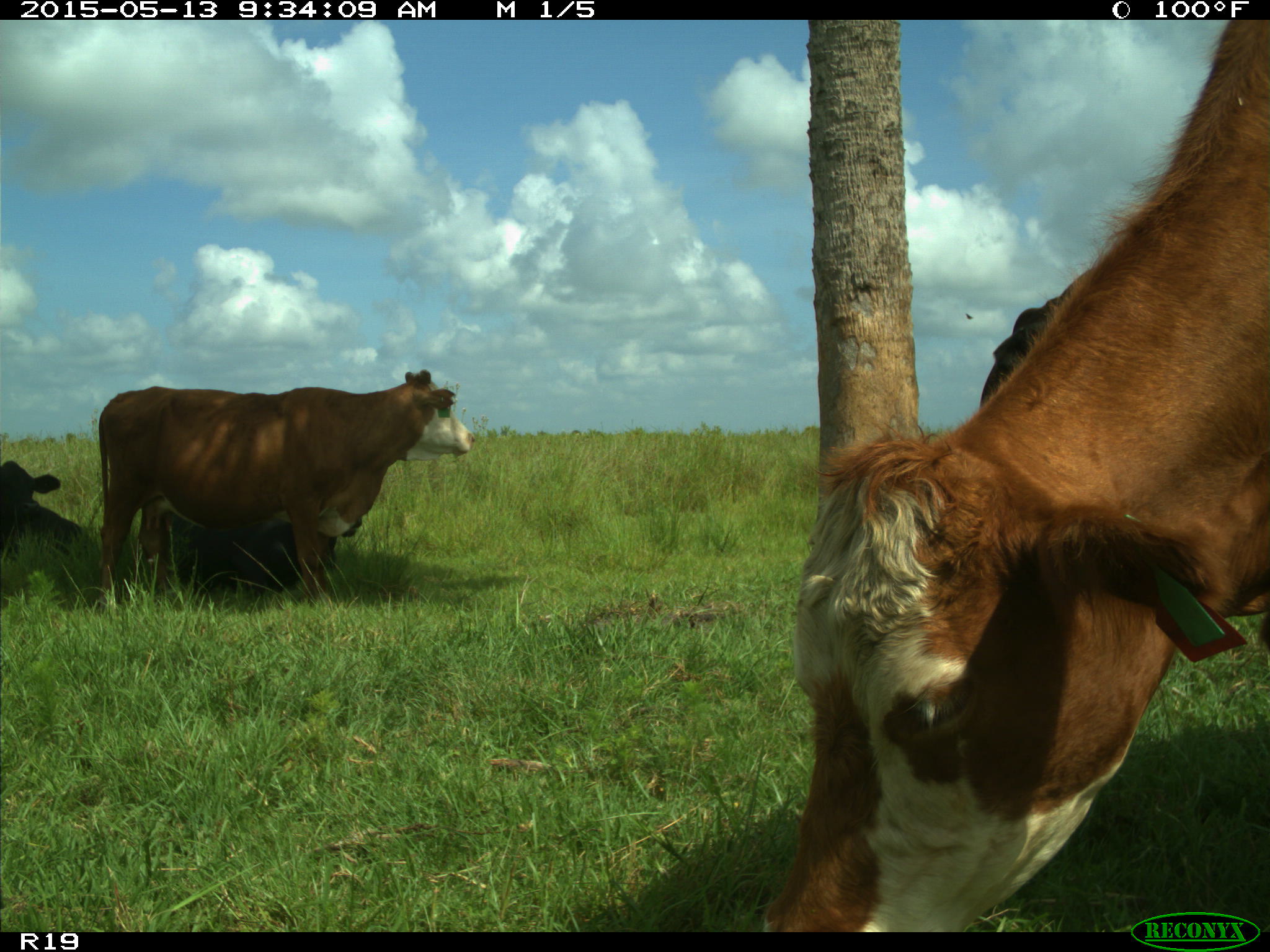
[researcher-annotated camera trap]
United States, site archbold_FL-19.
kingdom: Animalia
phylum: Chordata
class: Mammalia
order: Artiodactyla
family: Bovidae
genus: Bos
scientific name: Bos taurus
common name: domestic cow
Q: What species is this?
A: Bos taurus (domestic cow).